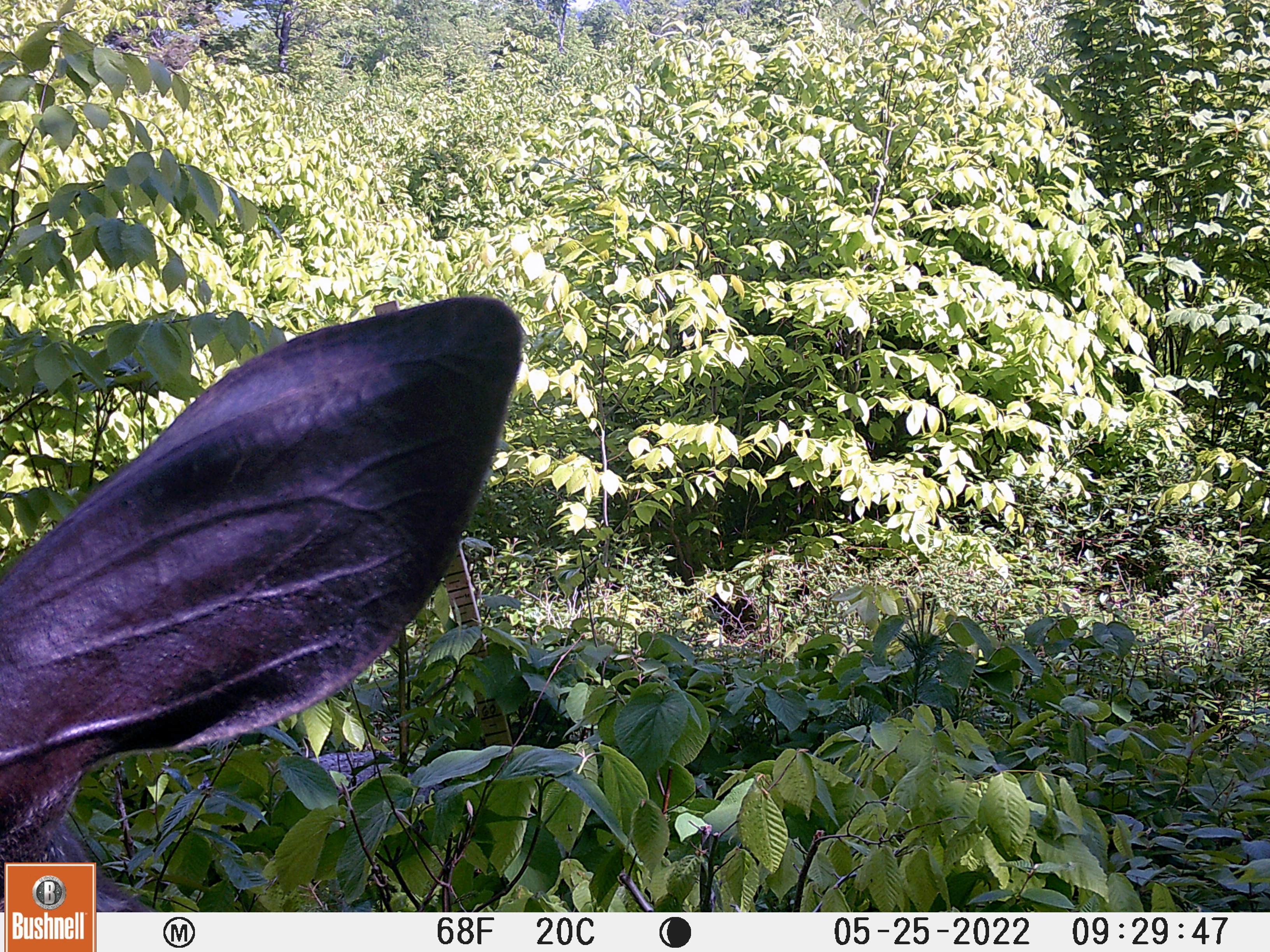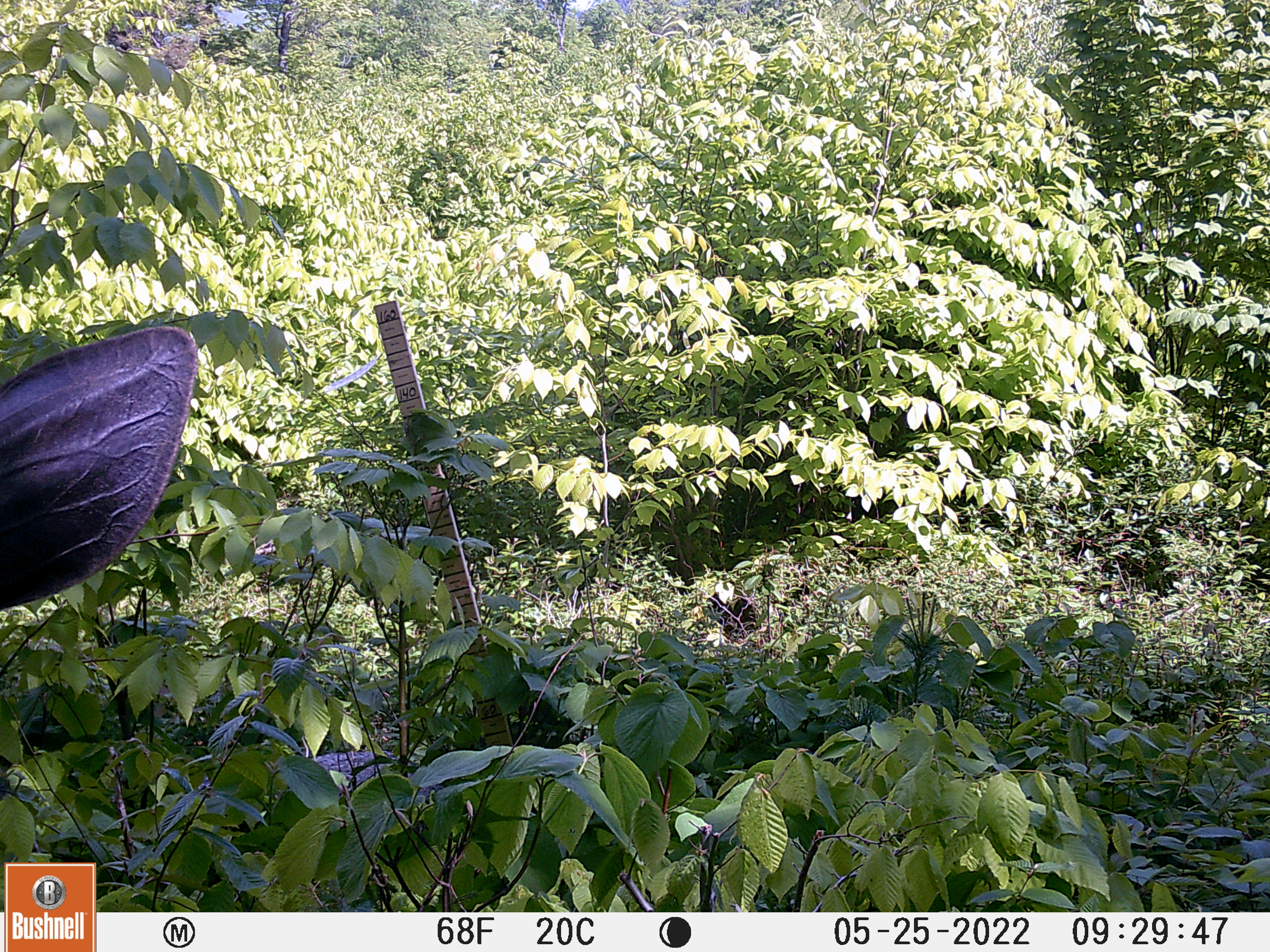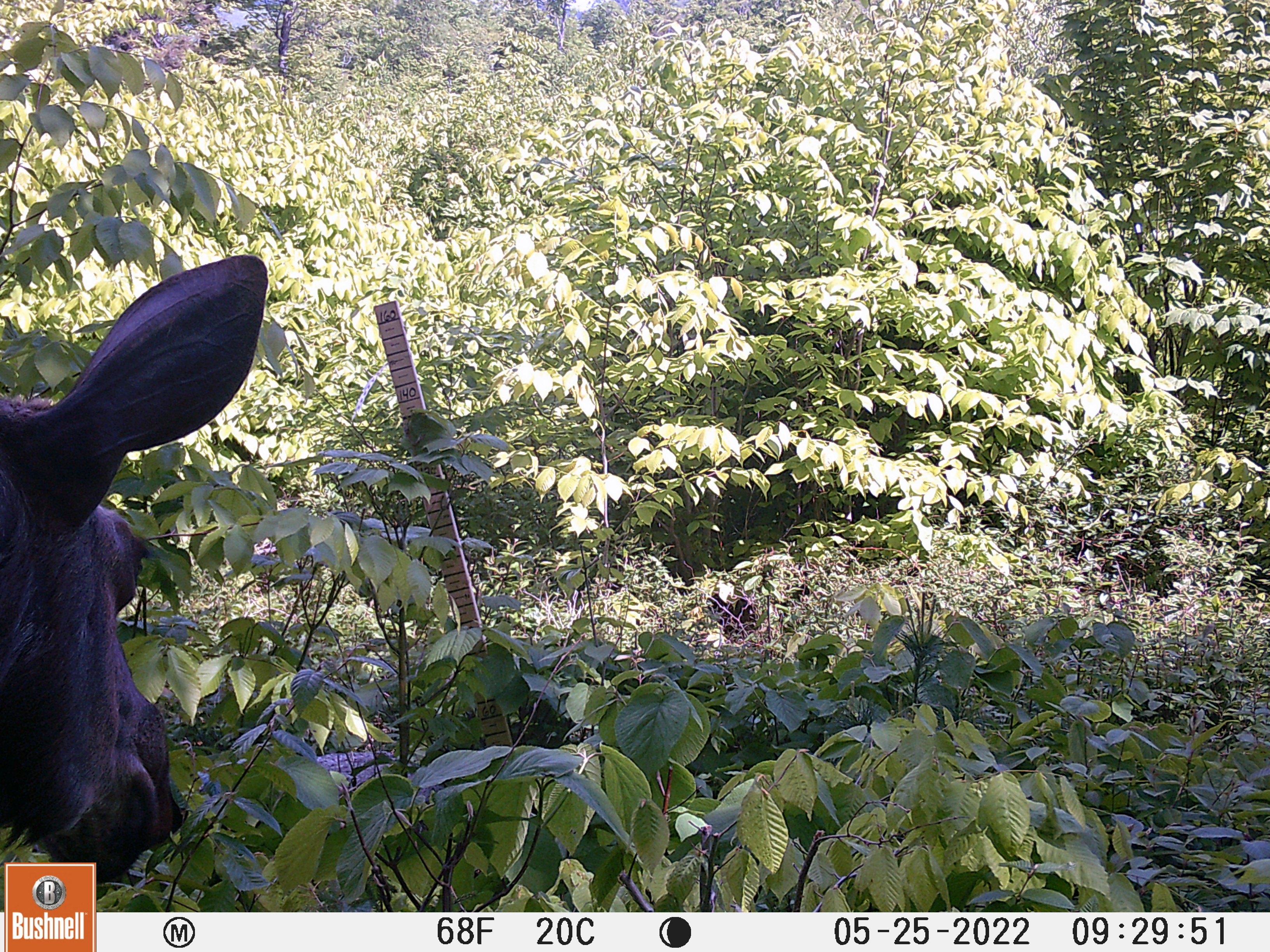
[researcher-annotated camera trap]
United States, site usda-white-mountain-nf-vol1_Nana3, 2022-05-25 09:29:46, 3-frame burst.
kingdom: Animalia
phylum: Chordata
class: Mammalia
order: Artiodactyla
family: Cervidae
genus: Alces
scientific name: Alces alces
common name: moose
Moose (Alces alces).